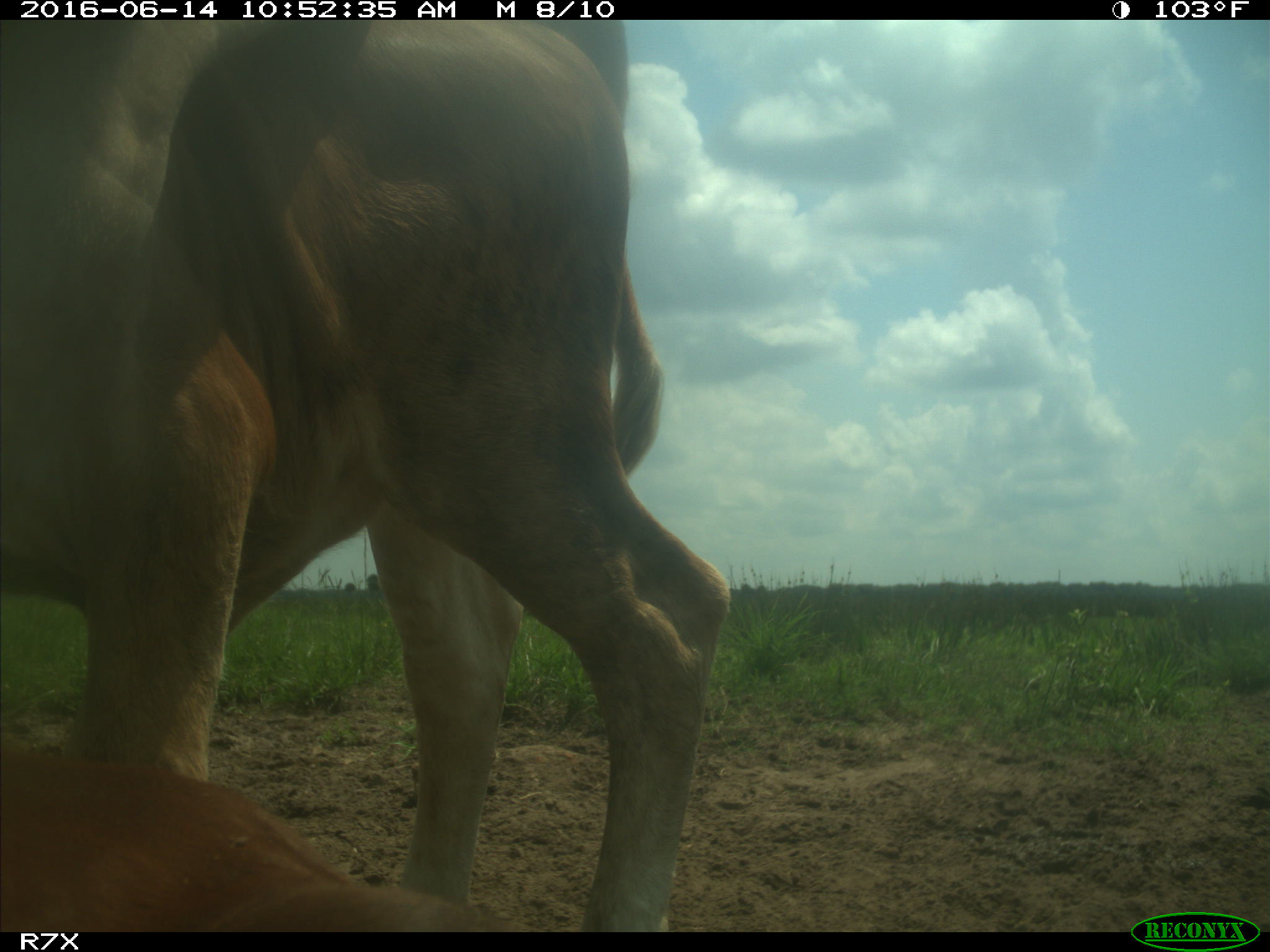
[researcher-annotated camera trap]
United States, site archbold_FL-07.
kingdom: Animalia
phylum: Chordata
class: Mammalia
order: Artiodactyla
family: Bovidae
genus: Bos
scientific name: Bos taurus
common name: domestic cow